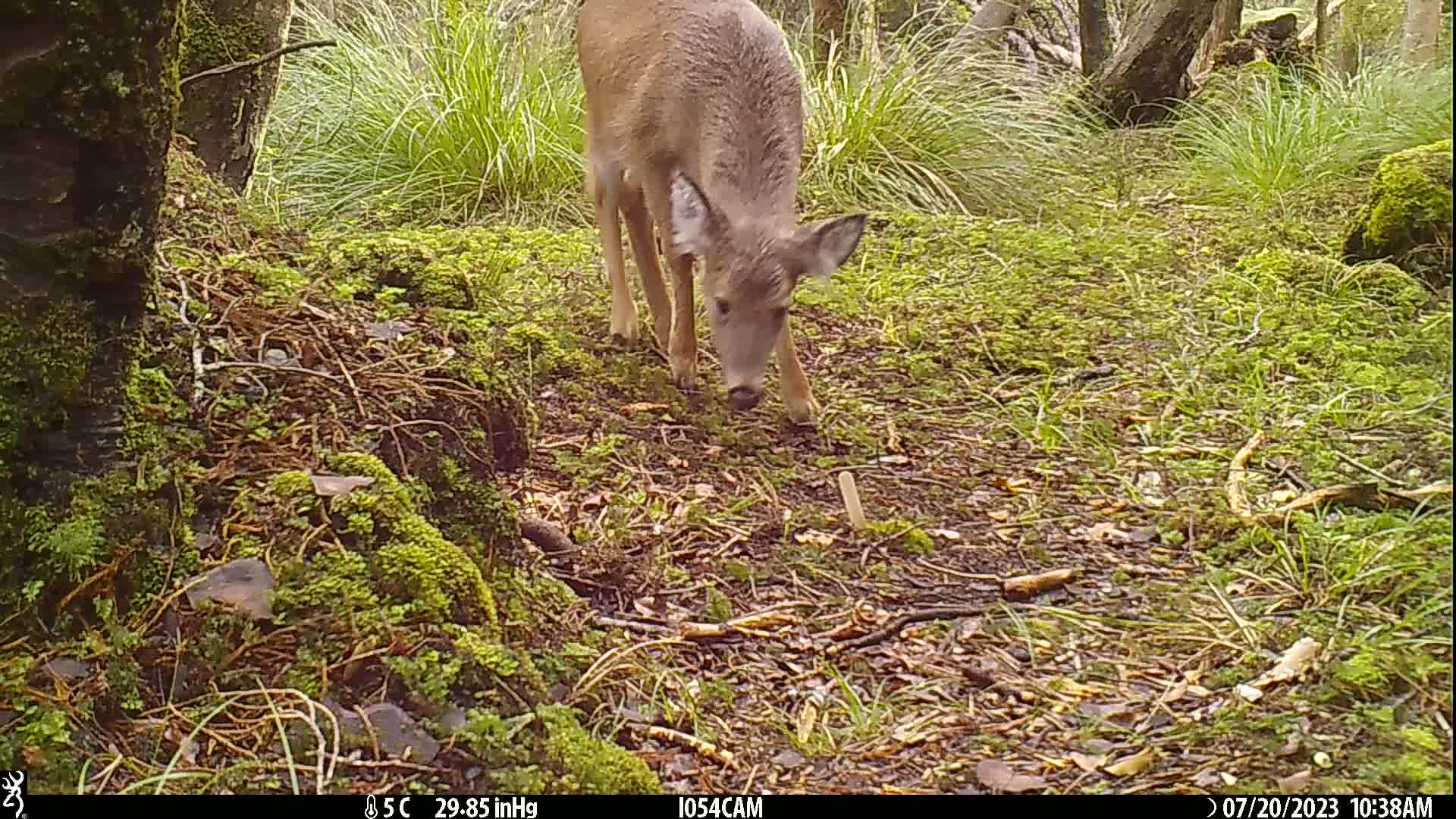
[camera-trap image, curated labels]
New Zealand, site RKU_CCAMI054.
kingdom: Animalia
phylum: Chordata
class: Mammalia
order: Artiodactyla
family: Cervidae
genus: Odocoileus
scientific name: Odocoileus virginianus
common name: white-tailed deer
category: white tailed deer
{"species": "white tailed deer (white-tailed deer) (Odocoileus virginianus)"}